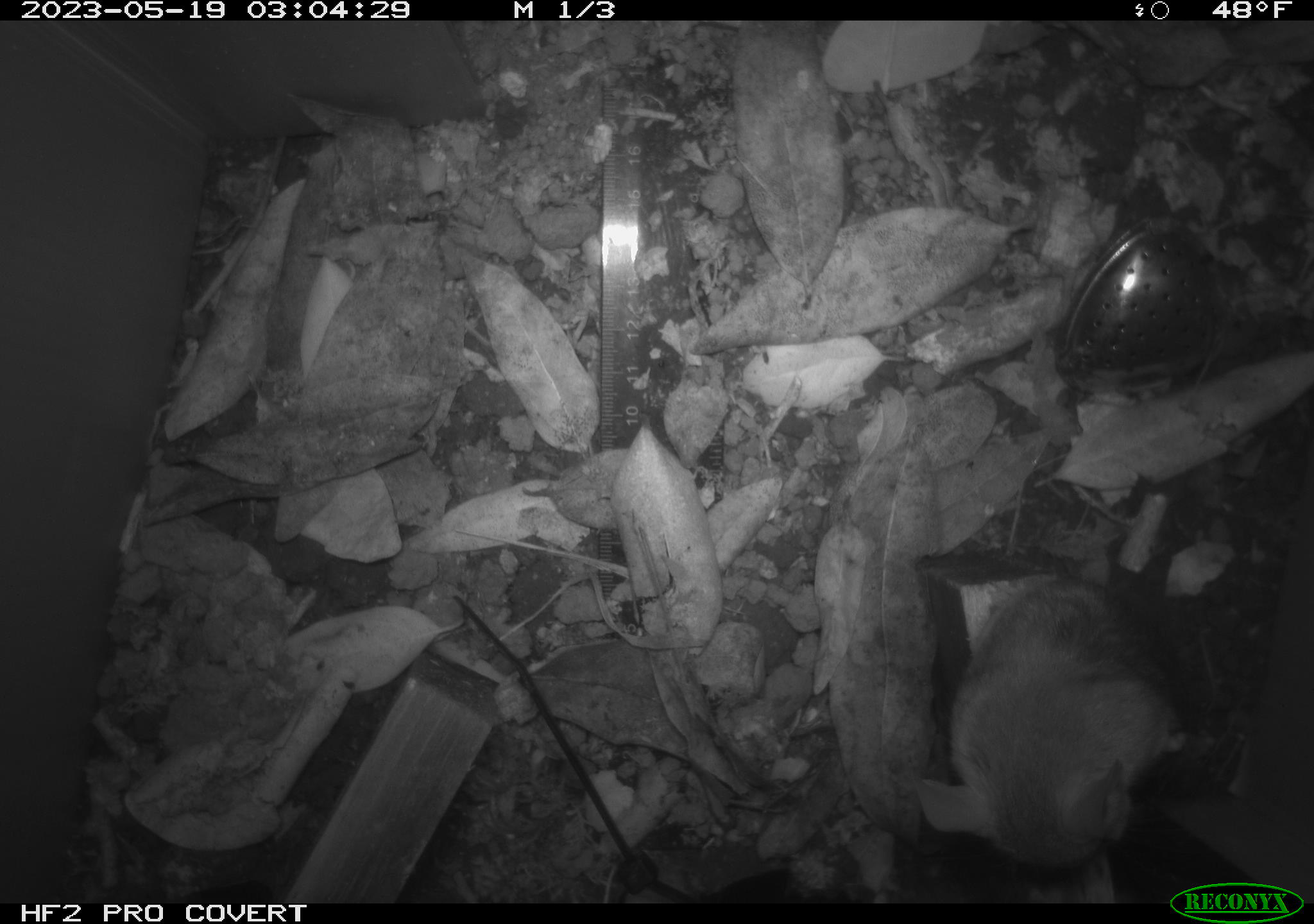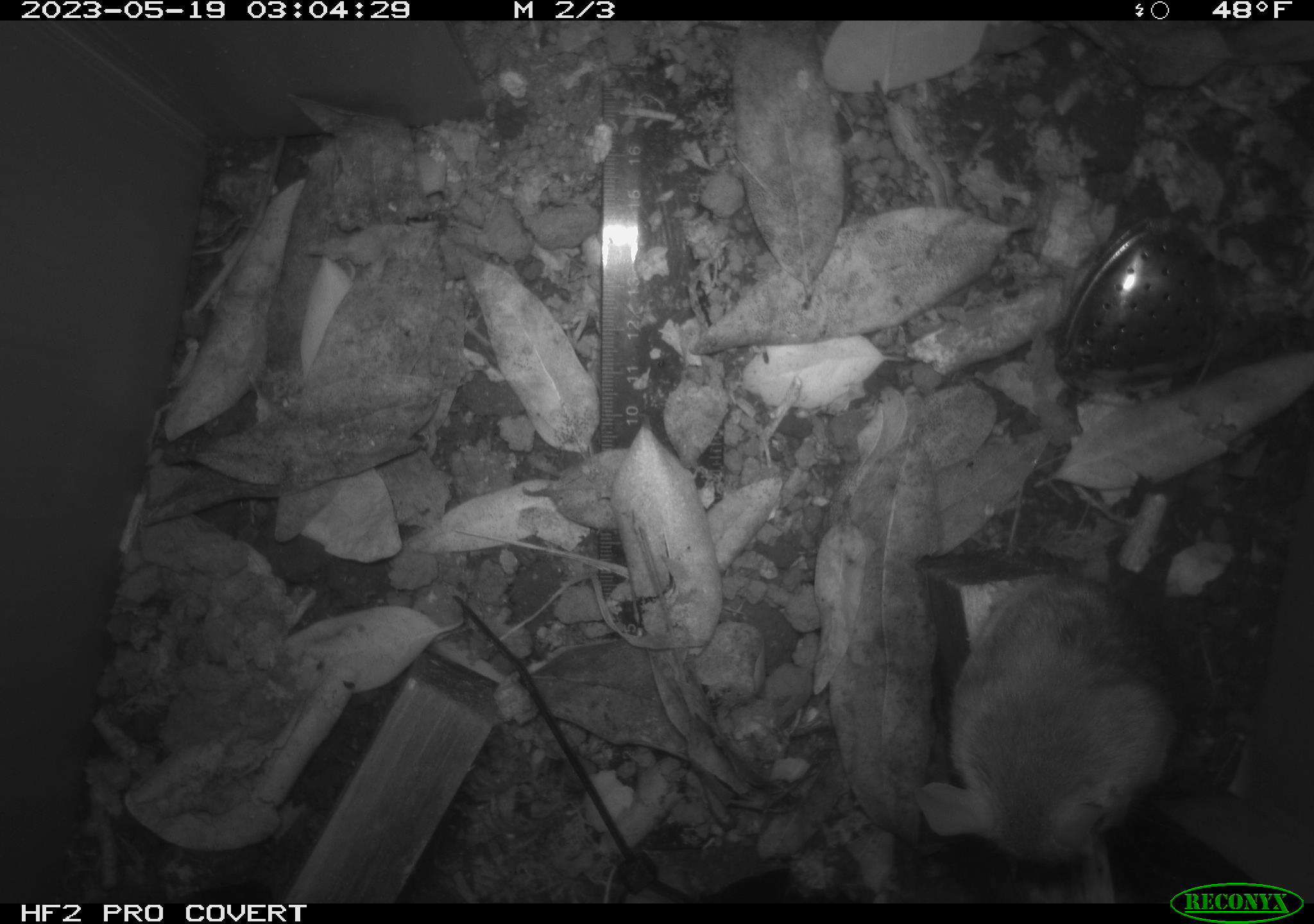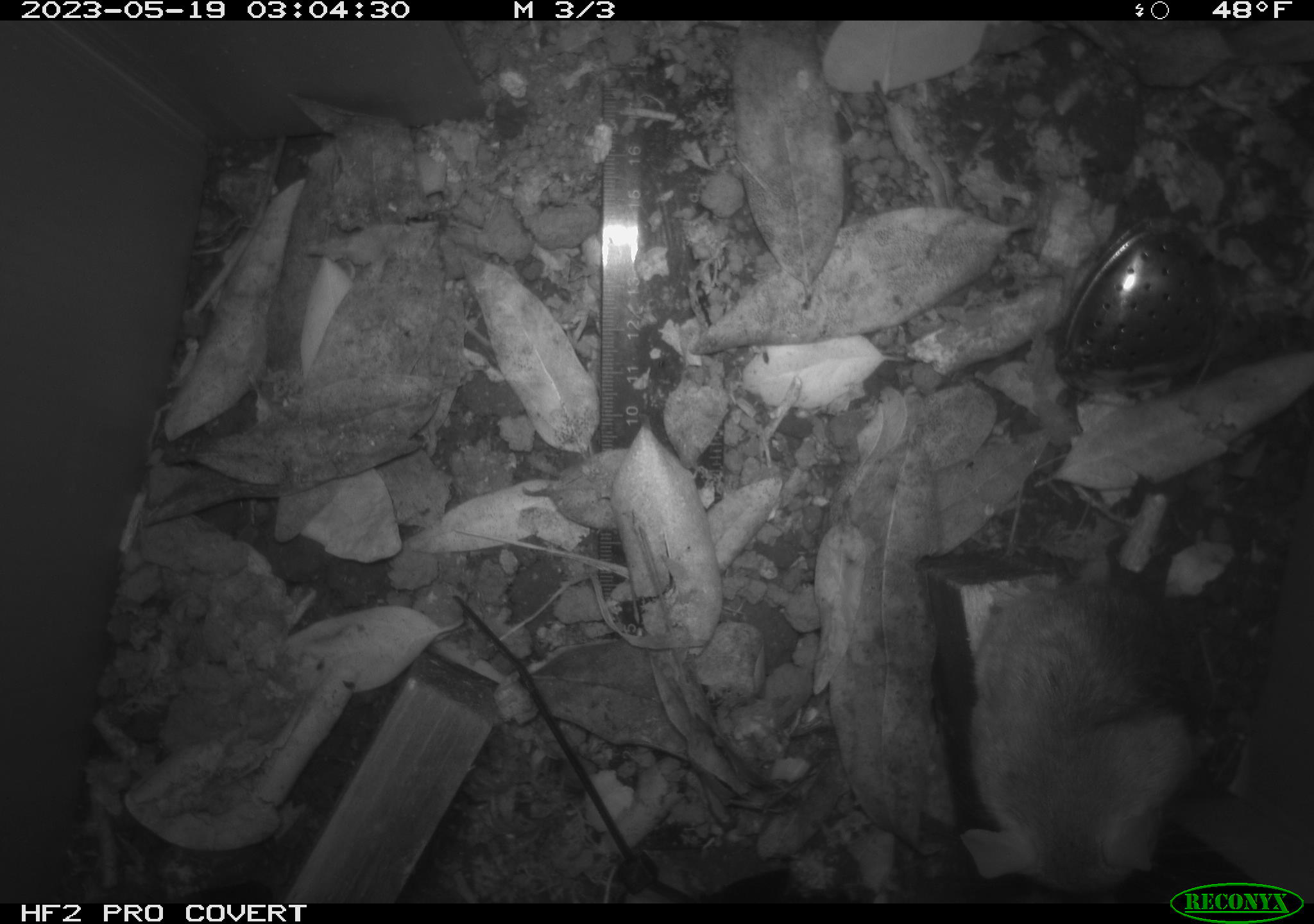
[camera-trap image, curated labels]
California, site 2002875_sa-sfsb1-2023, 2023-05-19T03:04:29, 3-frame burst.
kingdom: Animalia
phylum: Chordata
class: Mammalia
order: Rodentia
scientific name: Rodentia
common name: mouse species